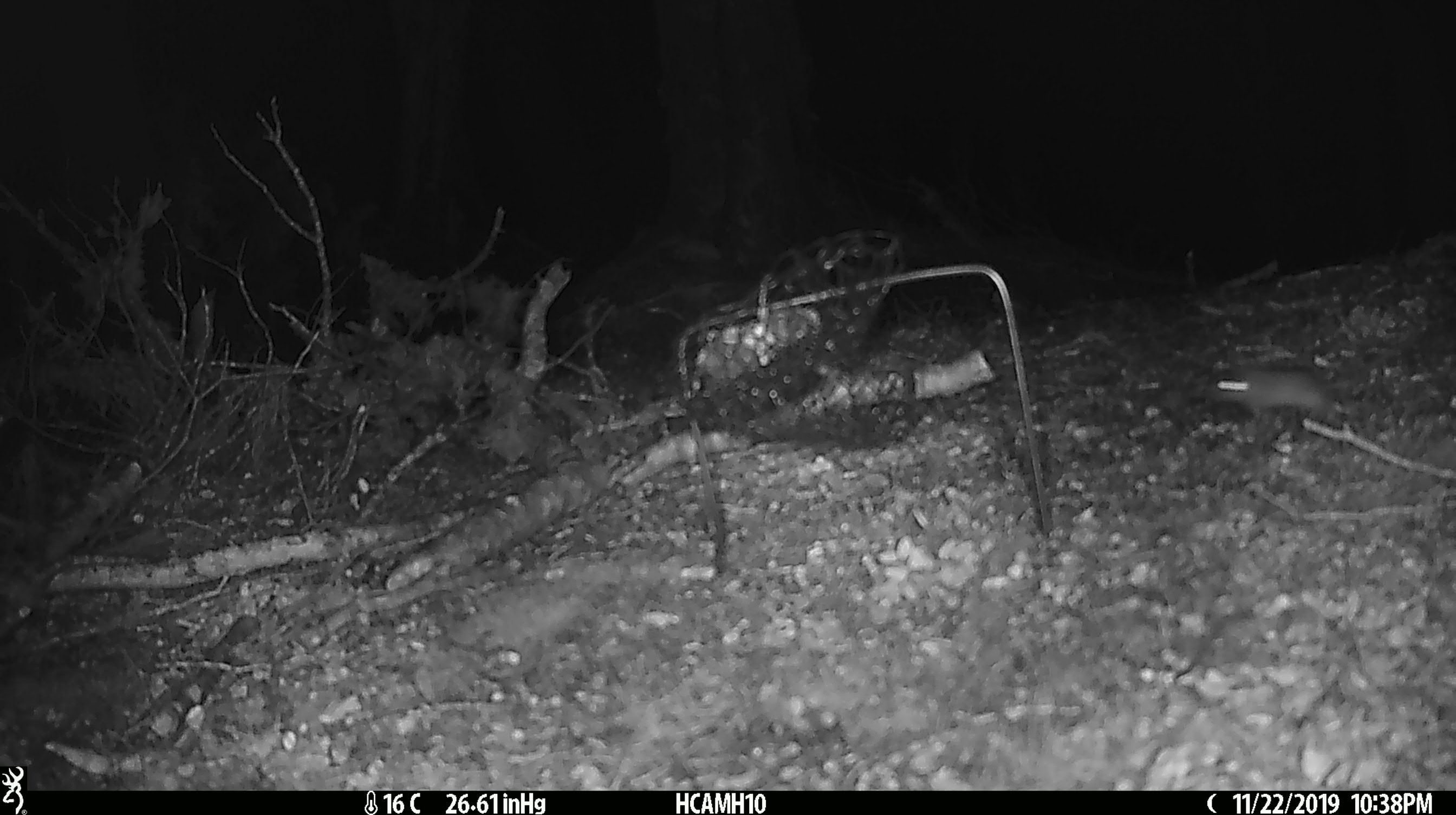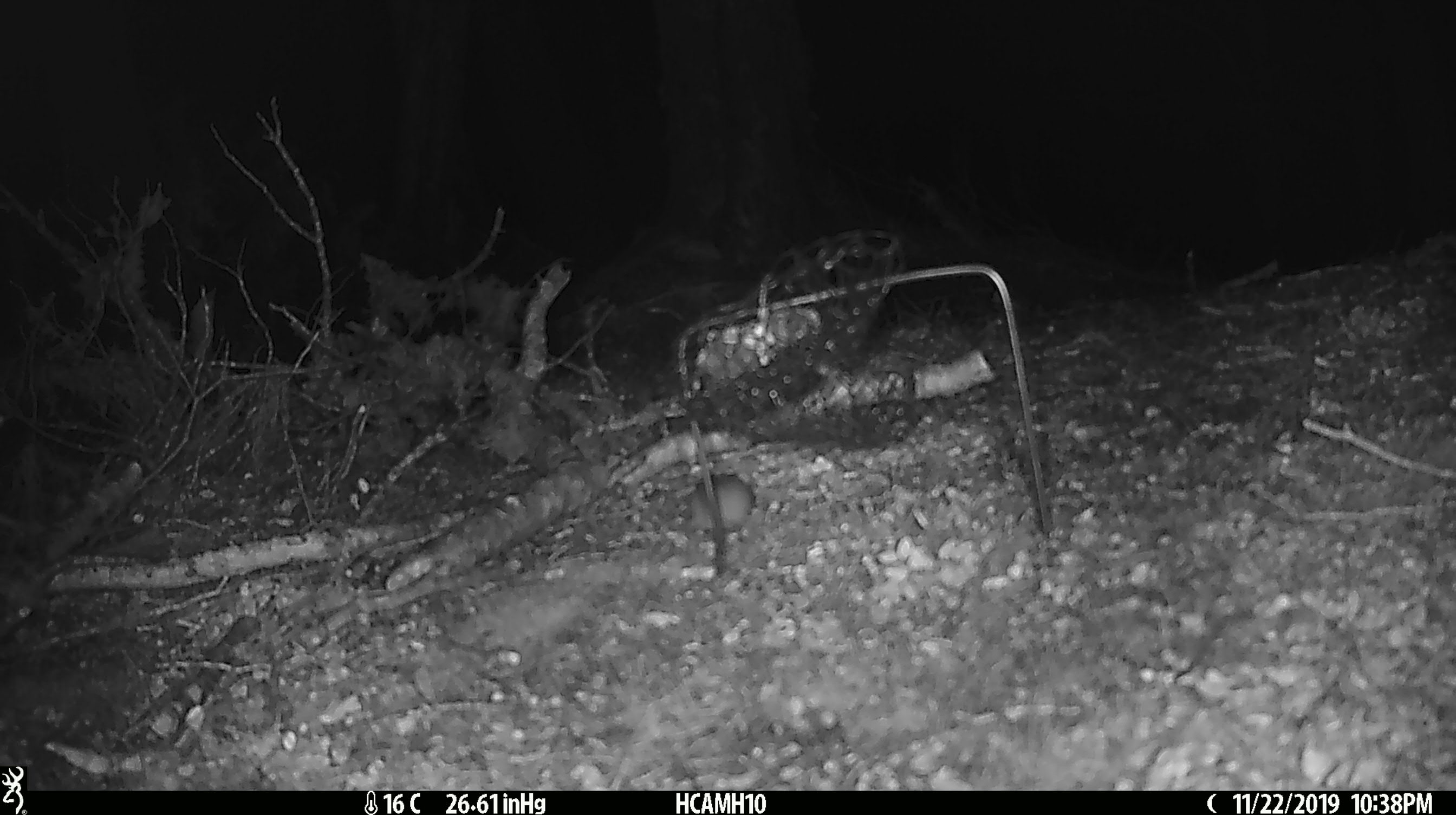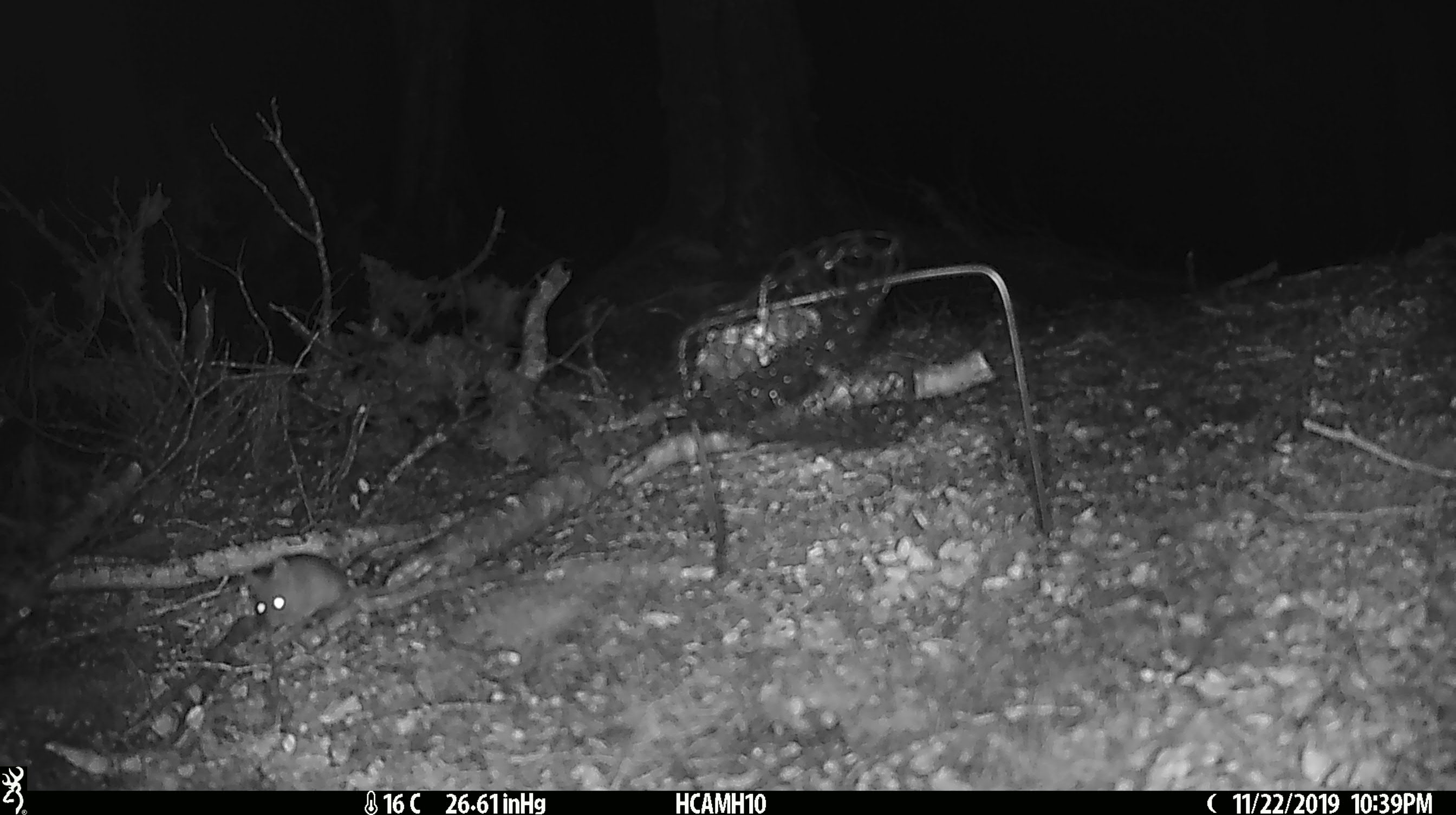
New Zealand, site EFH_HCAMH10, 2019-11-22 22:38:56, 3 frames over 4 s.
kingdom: Animalia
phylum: Chordata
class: Mammalia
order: Rodentia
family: Muridae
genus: Mus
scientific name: Mus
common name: mouse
Mouse (Mus).